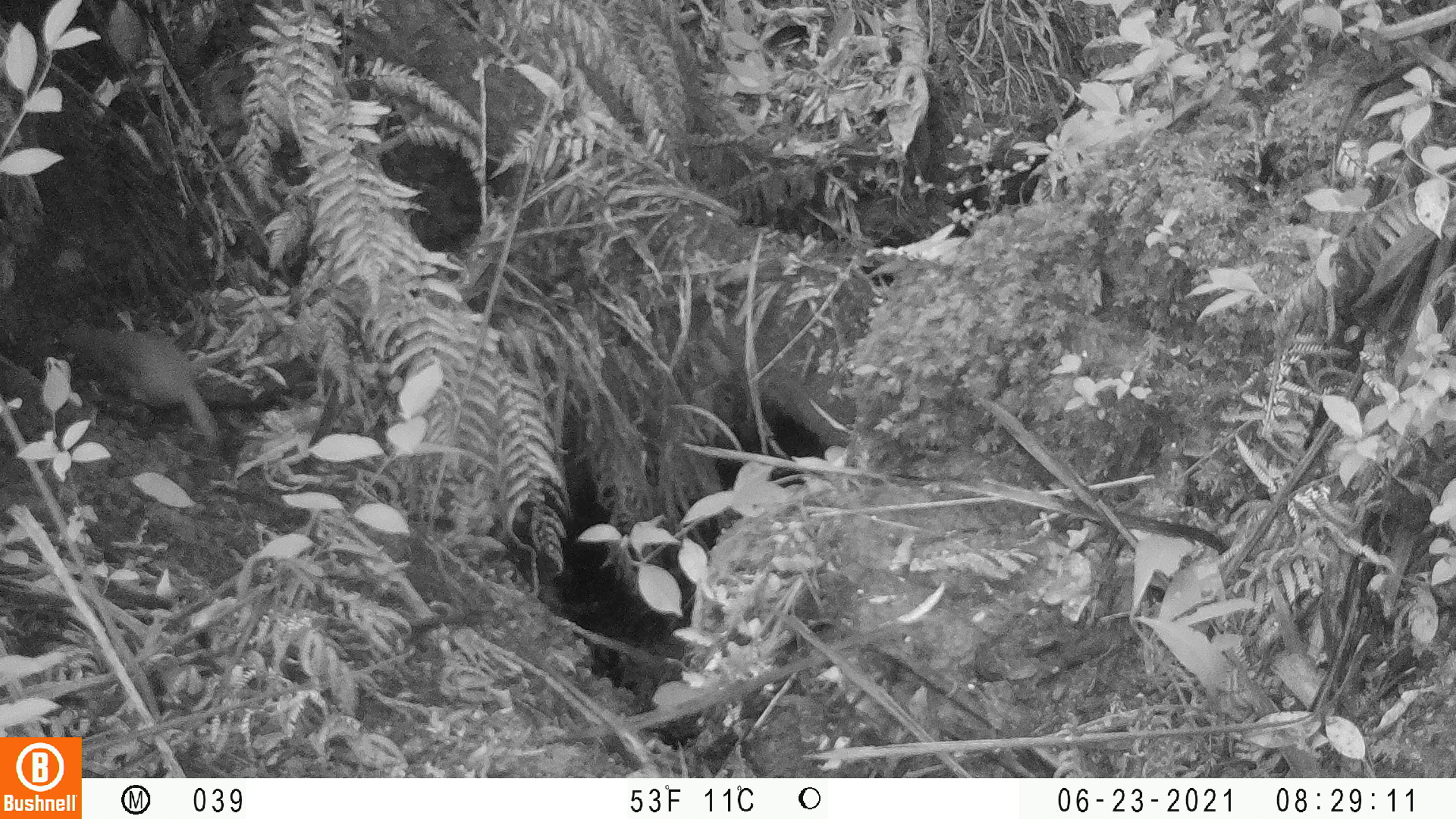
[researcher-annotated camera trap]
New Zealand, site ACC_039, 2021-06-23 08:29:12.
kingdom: Animalia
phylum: Chordata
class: Mammalia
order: Carnivora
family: Mustelidae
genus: Mustela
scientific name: Mustela erminea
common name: stoat